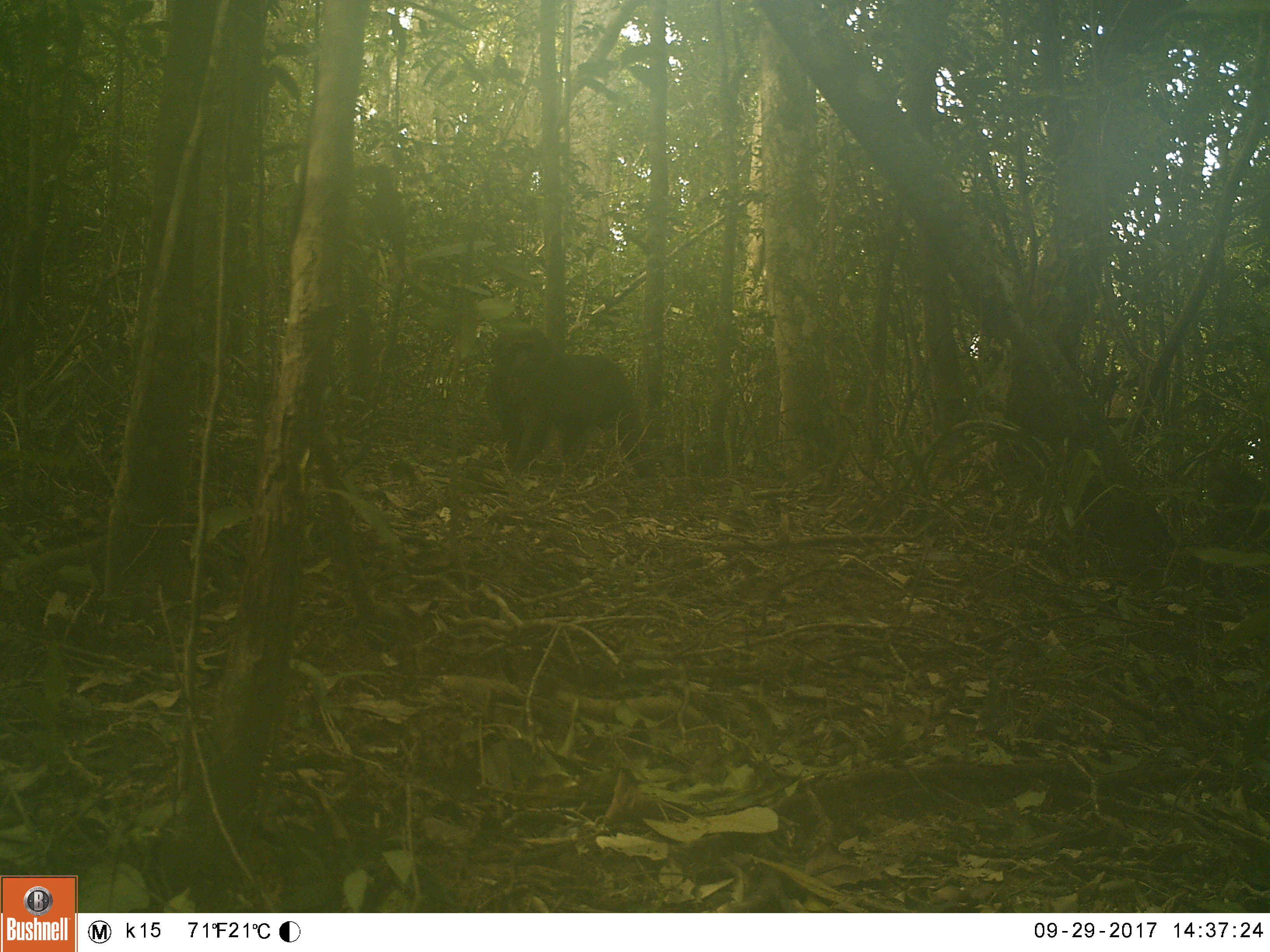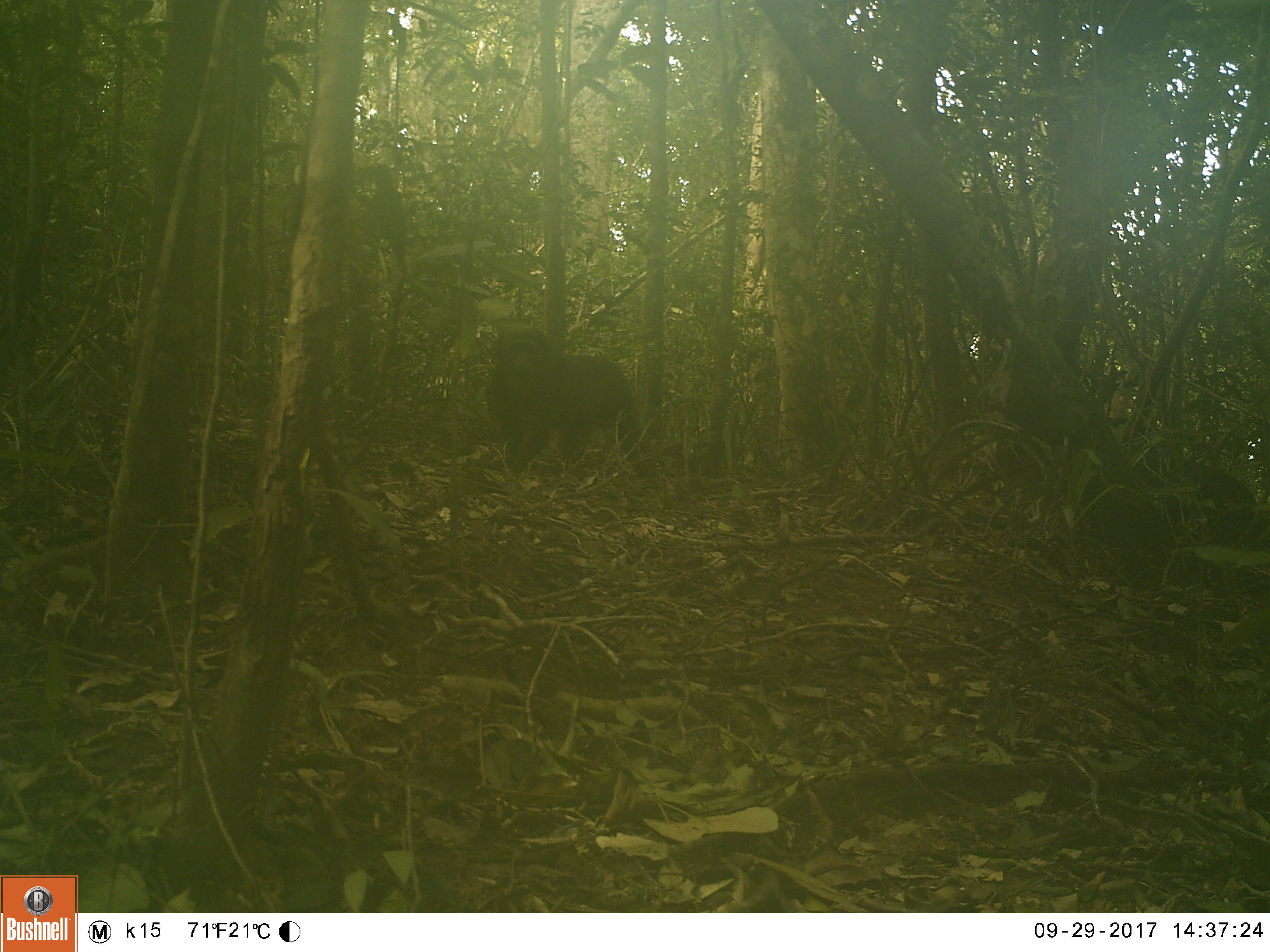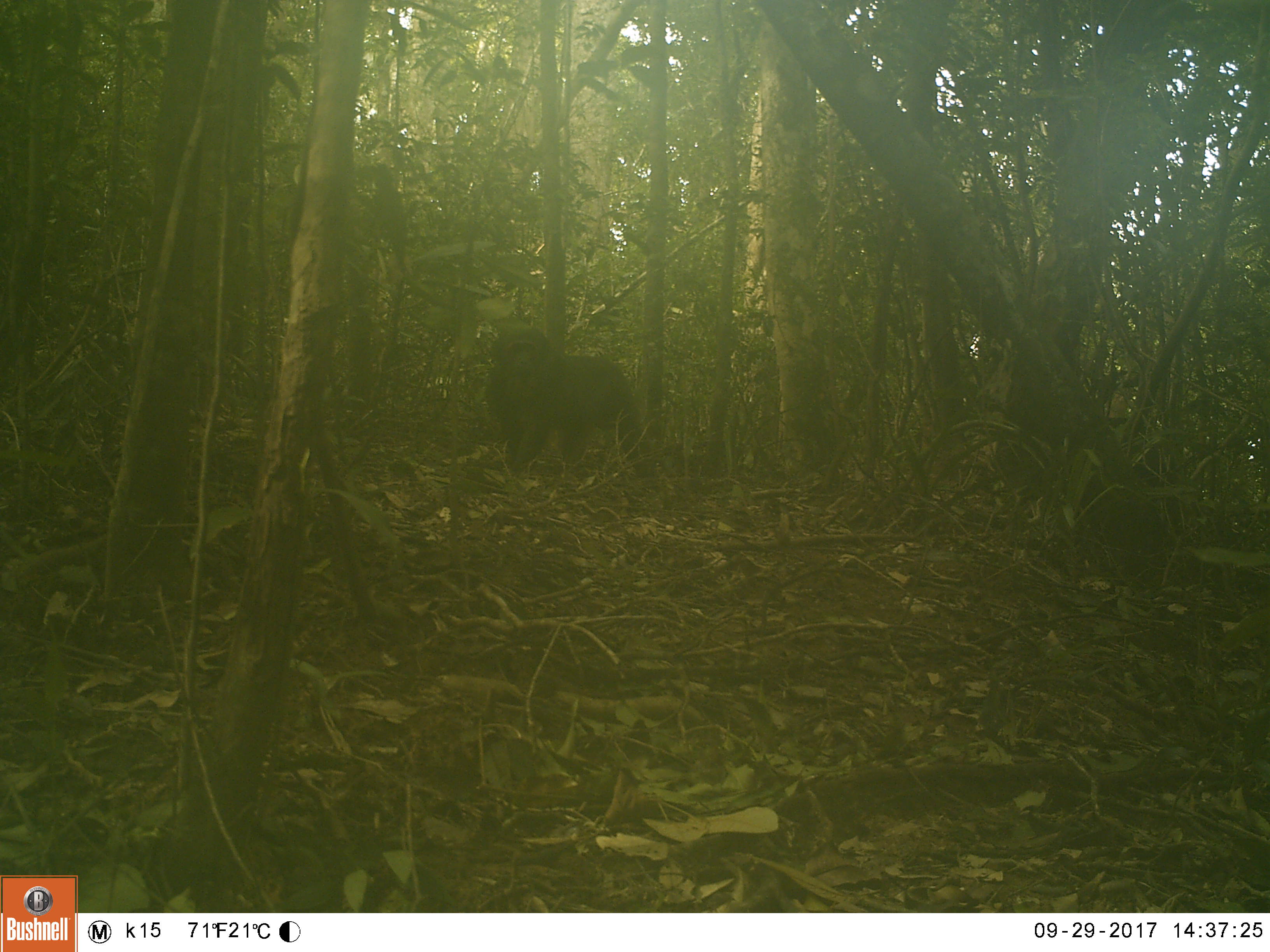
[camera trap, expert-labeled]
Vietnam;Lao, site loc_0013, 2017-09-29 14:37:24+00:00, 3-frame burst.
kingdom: Animalia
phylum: Chordata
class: Mammalia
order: Primates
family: Cercopithecidae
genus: Macaca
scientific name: Macaca arctoides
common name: stump-tailed macaque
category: stump tailed macaque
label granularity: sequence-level